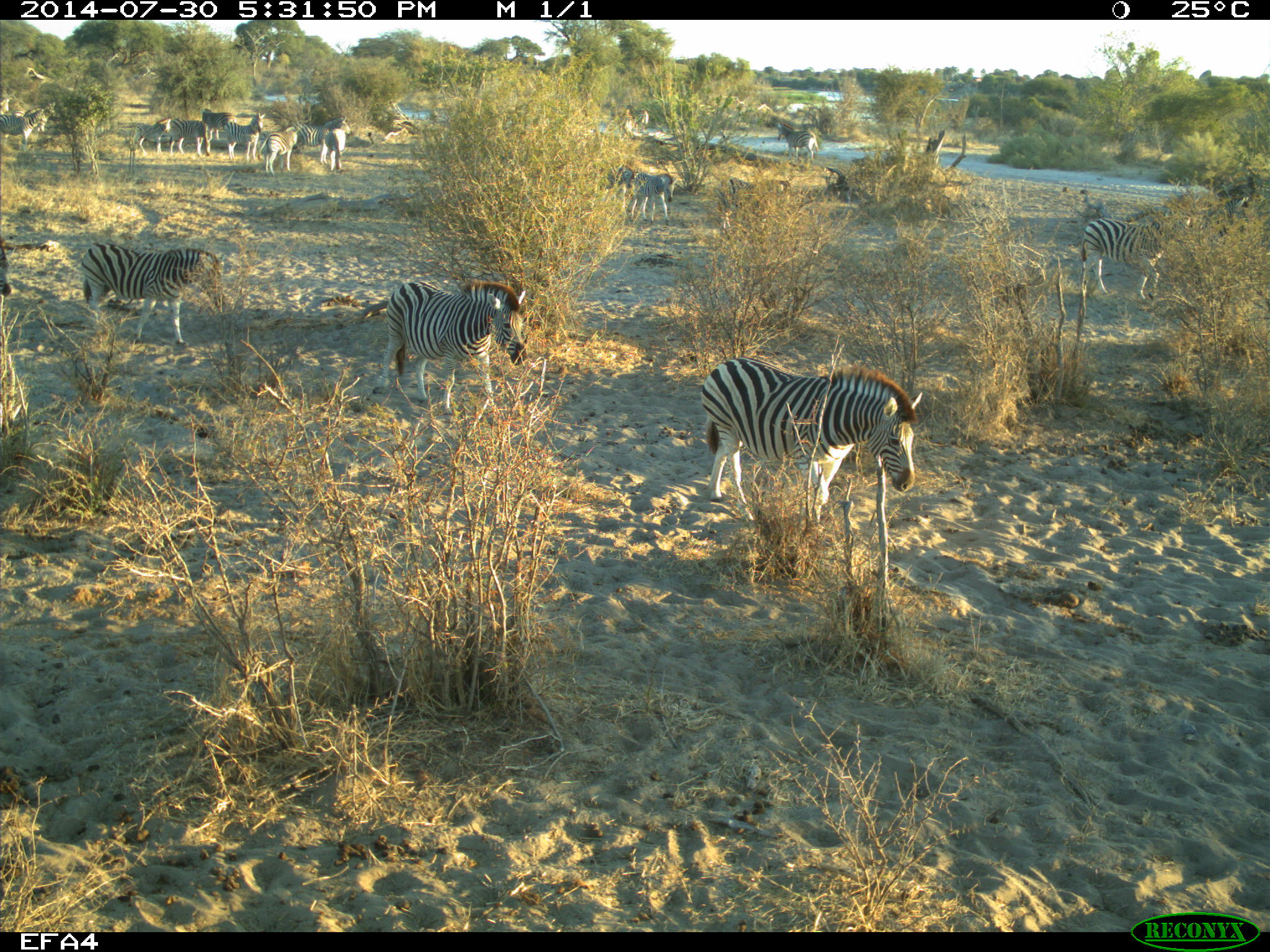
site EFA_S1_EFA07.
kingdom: Animalia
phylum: Chordata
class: Mammalia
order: Perissodactyla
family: Equidae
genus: Equus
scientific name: Equus quagga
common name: plains zebra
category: zebraplains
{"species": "zebraplains (plains zebra) (Equus quagga)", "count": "11-50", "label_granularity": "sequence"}